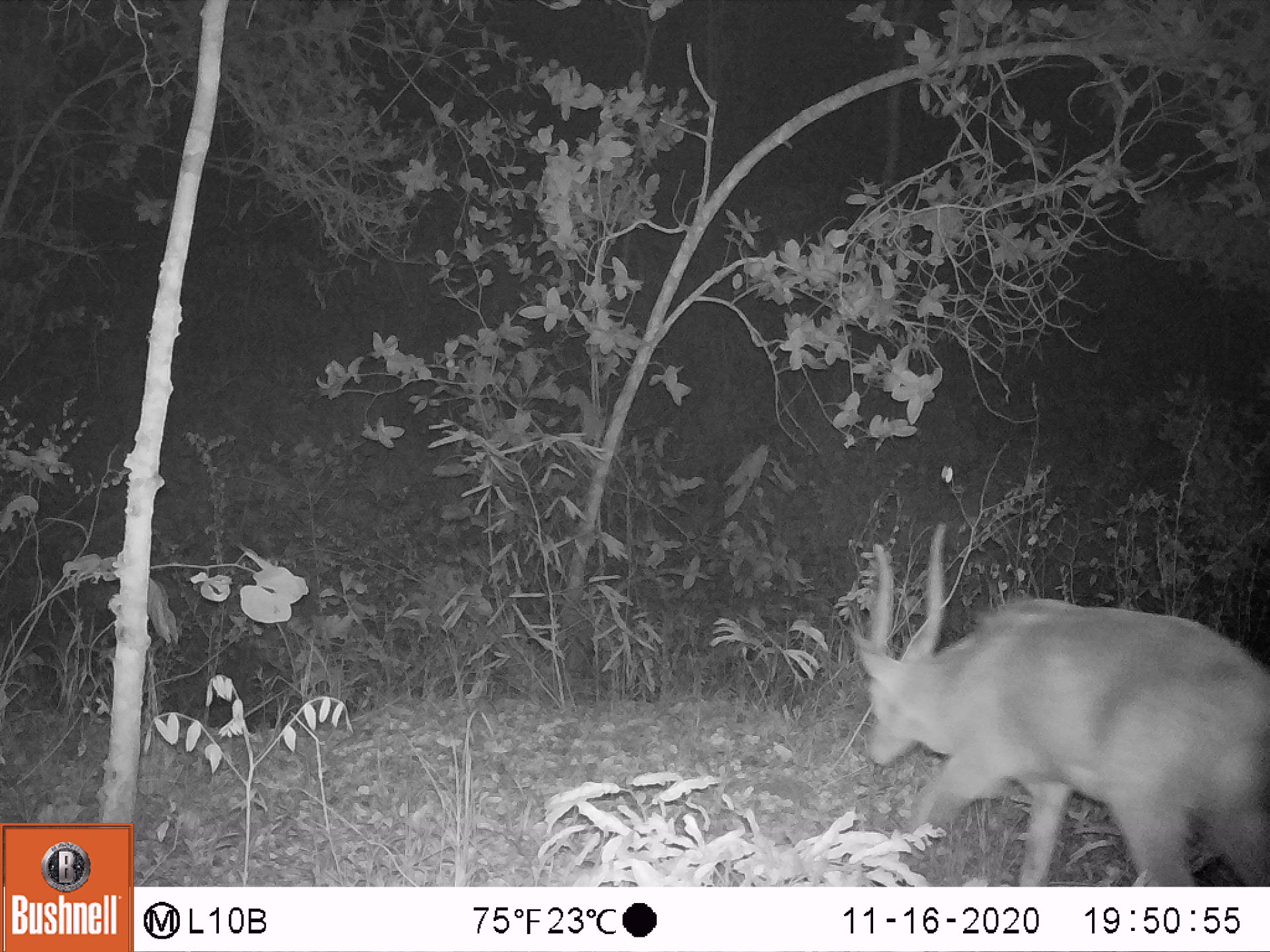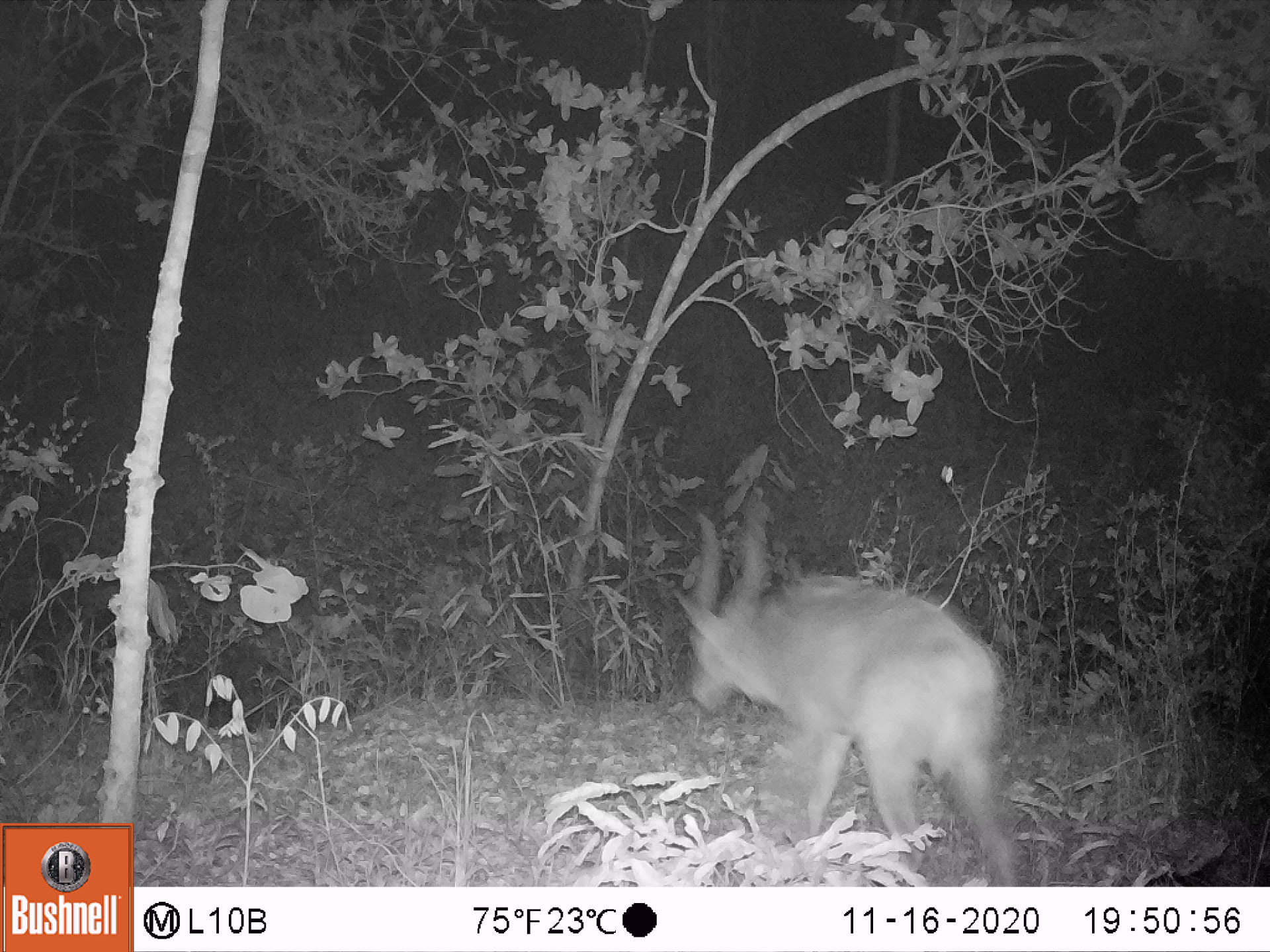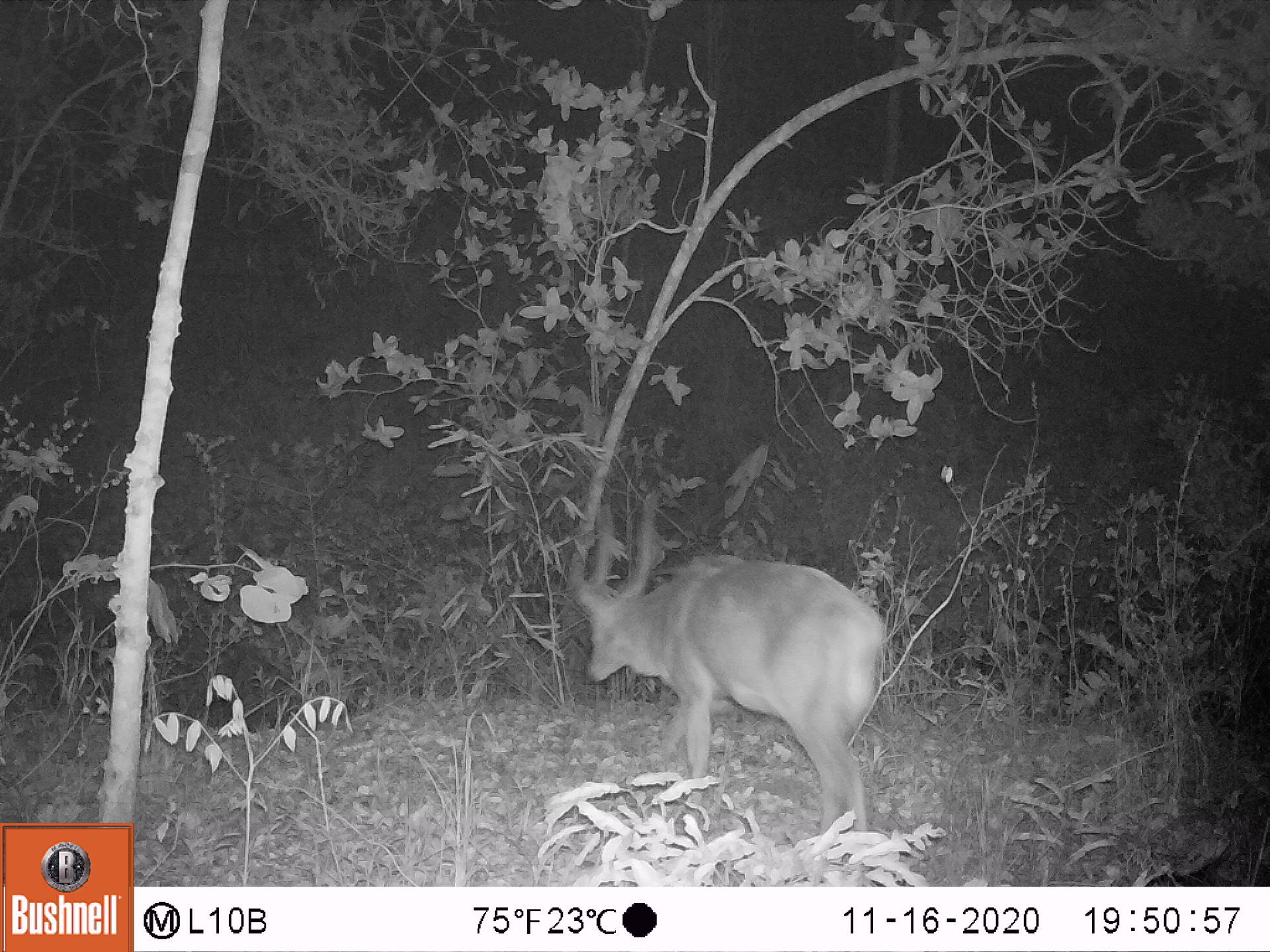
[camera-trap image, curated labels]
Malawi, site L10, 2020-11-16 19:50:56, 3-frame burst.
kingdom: Animalia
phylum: Chordata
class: Mammalia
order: Artiodactyla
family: Bovidae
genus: Tragelaphus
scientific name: Tragelaphus sylvaticus sylvaticus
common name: cape bushbuck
Cape bushbuck (Tragelaphus sylvaticus sylvaticus), count 1.